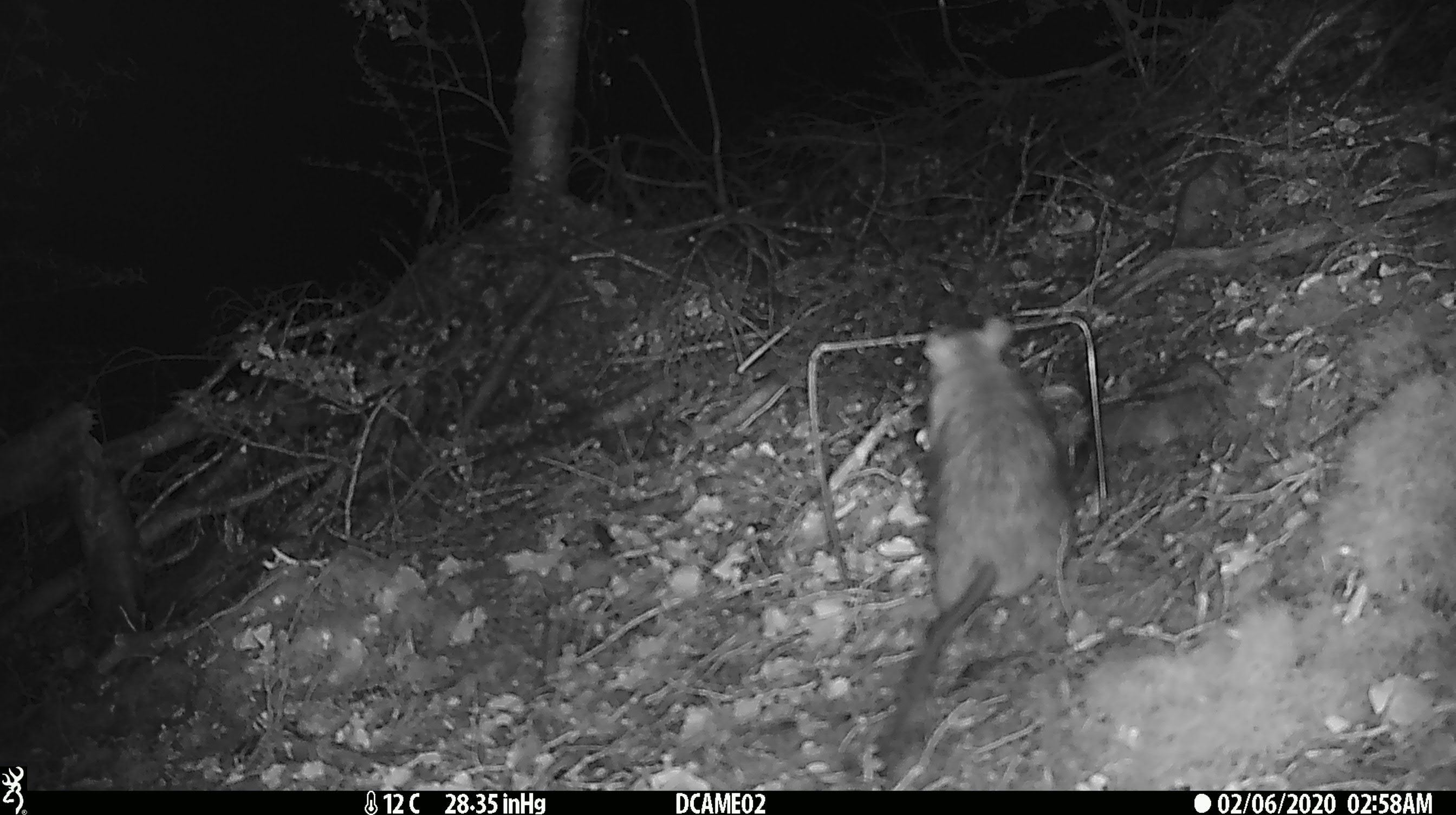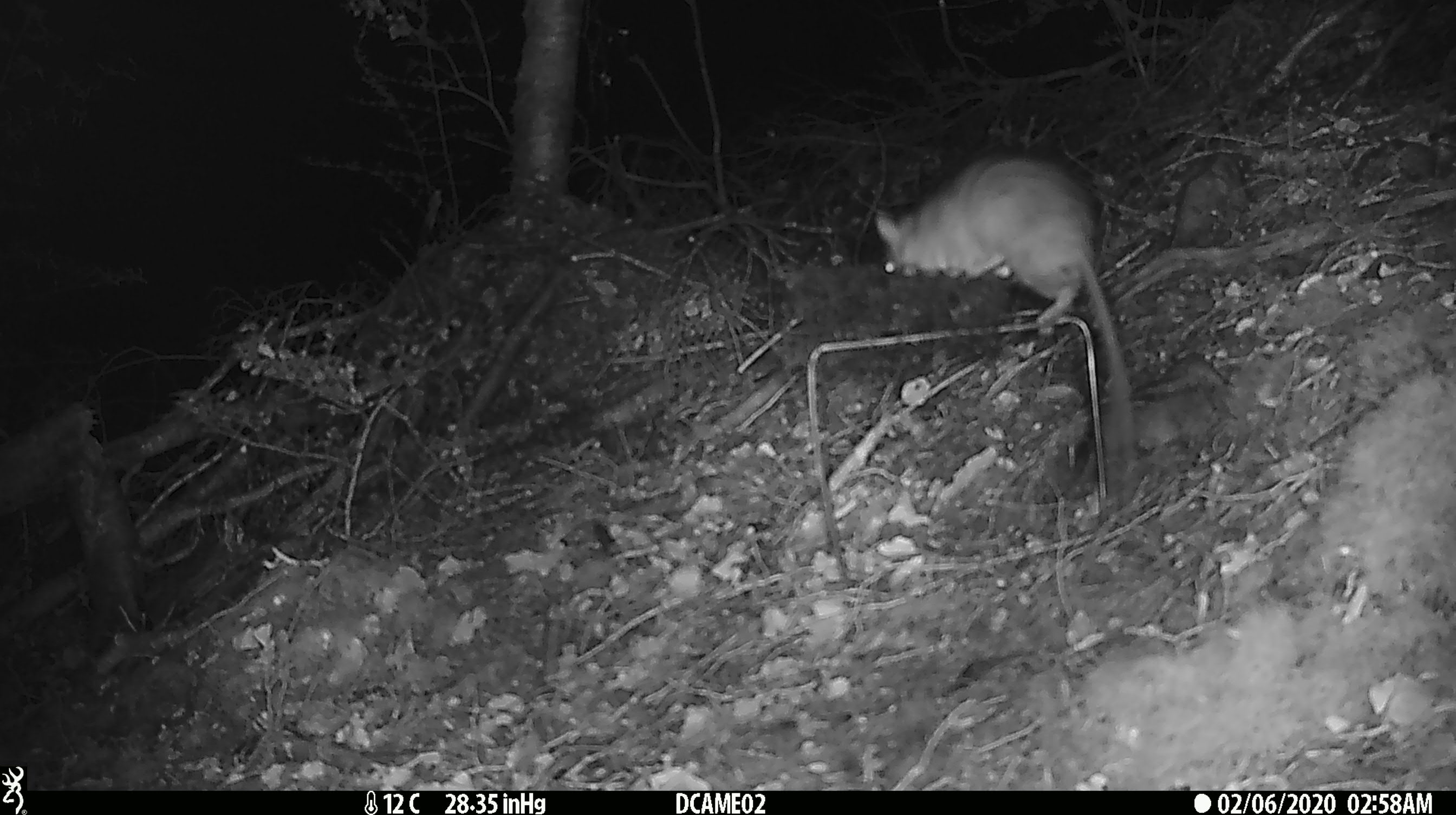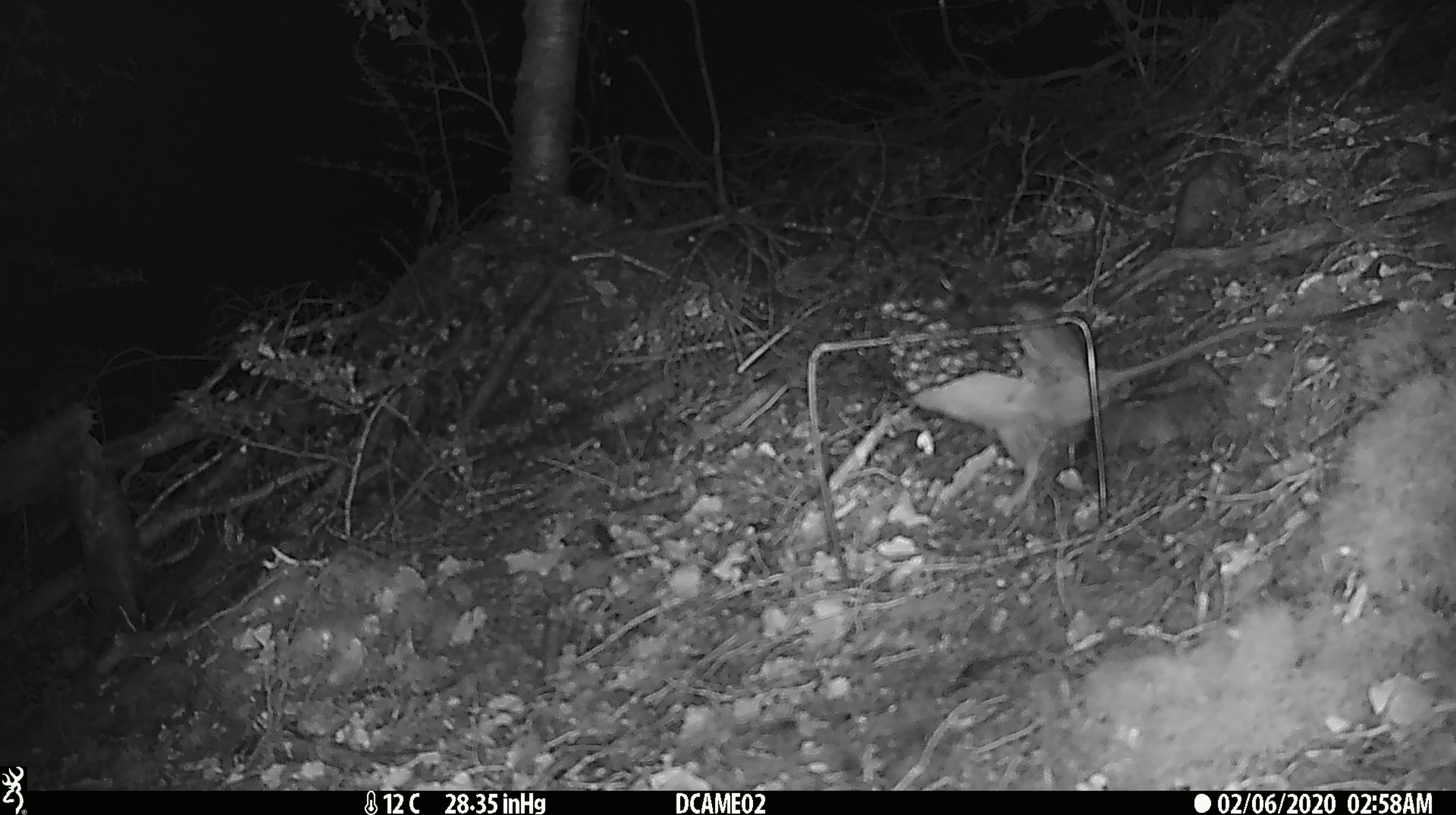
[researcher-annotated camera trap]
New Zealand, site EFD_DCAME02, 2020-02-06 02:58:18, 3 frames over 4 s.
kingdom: Animalia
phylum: Chordata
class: Mammalia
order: Rodentia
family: Muridae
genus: Rattus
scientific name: Rattus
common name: rat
Rat (Rattus).